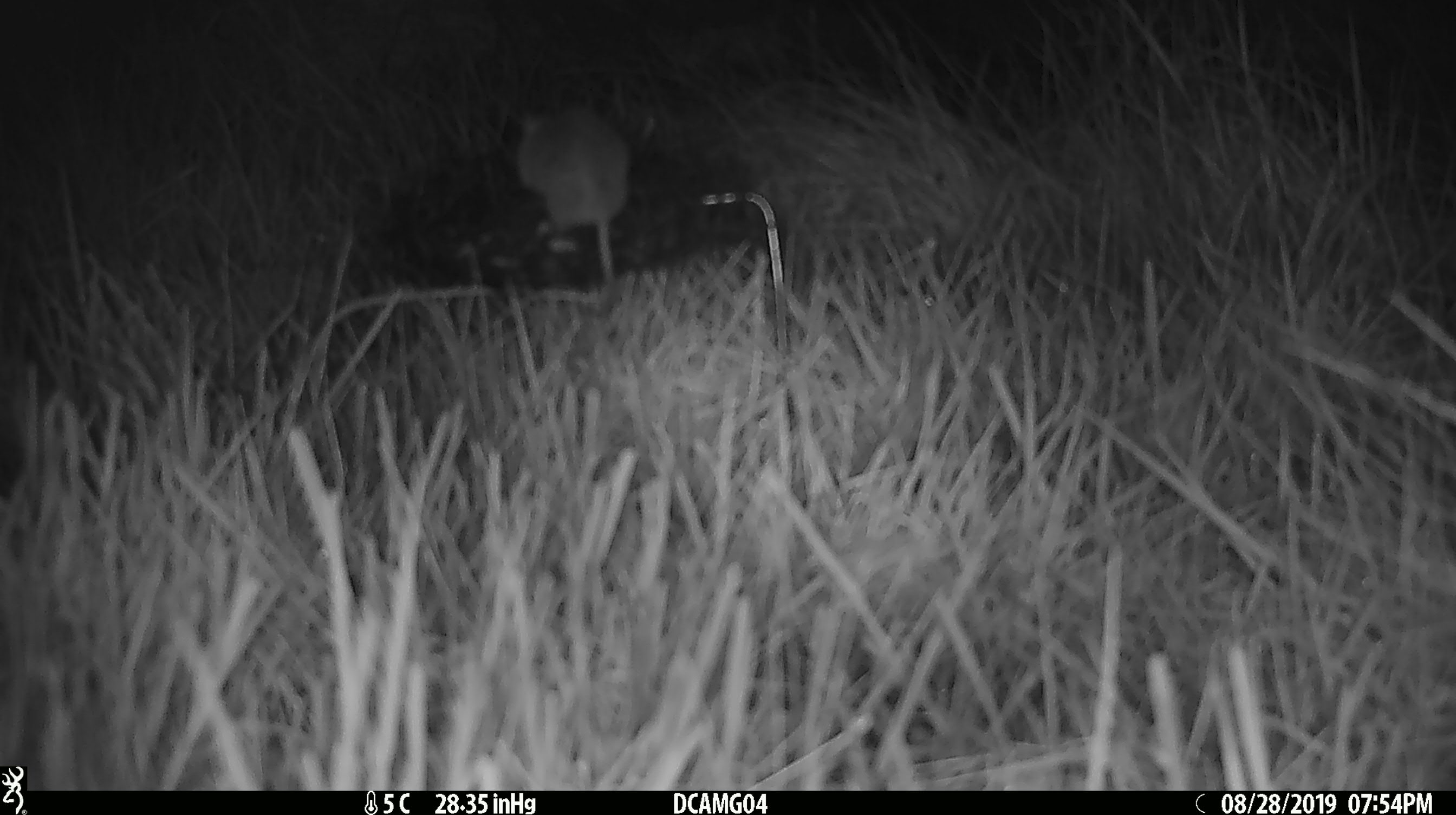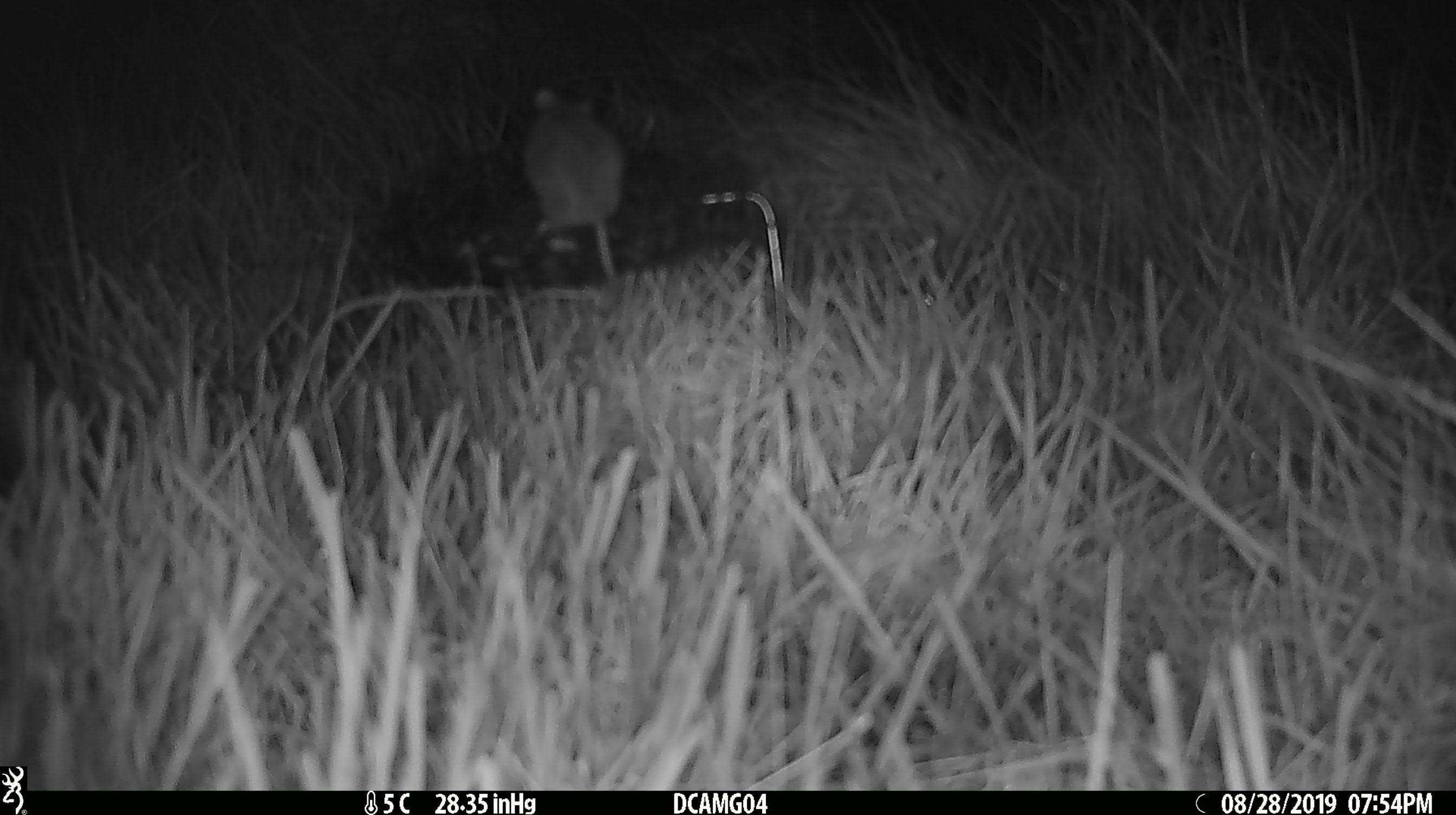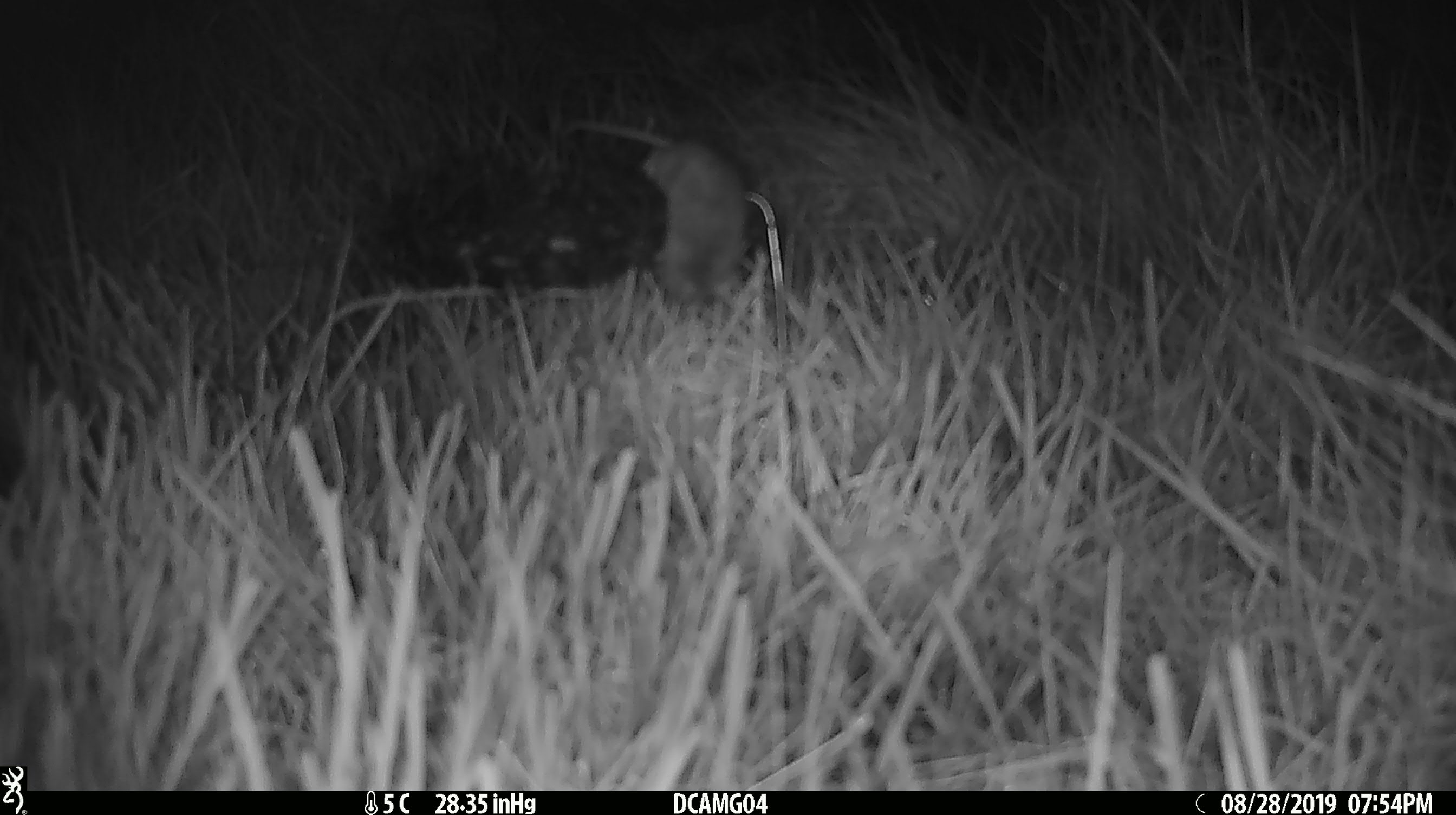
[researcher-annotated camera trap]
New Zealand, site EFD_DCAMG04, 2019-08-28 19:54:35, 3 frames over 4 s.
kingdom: Animalia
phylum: Chordata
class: Mammalia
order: Rodentia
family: Muridae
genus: Mus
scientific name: Mus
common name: mouse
Mouse (Mus).